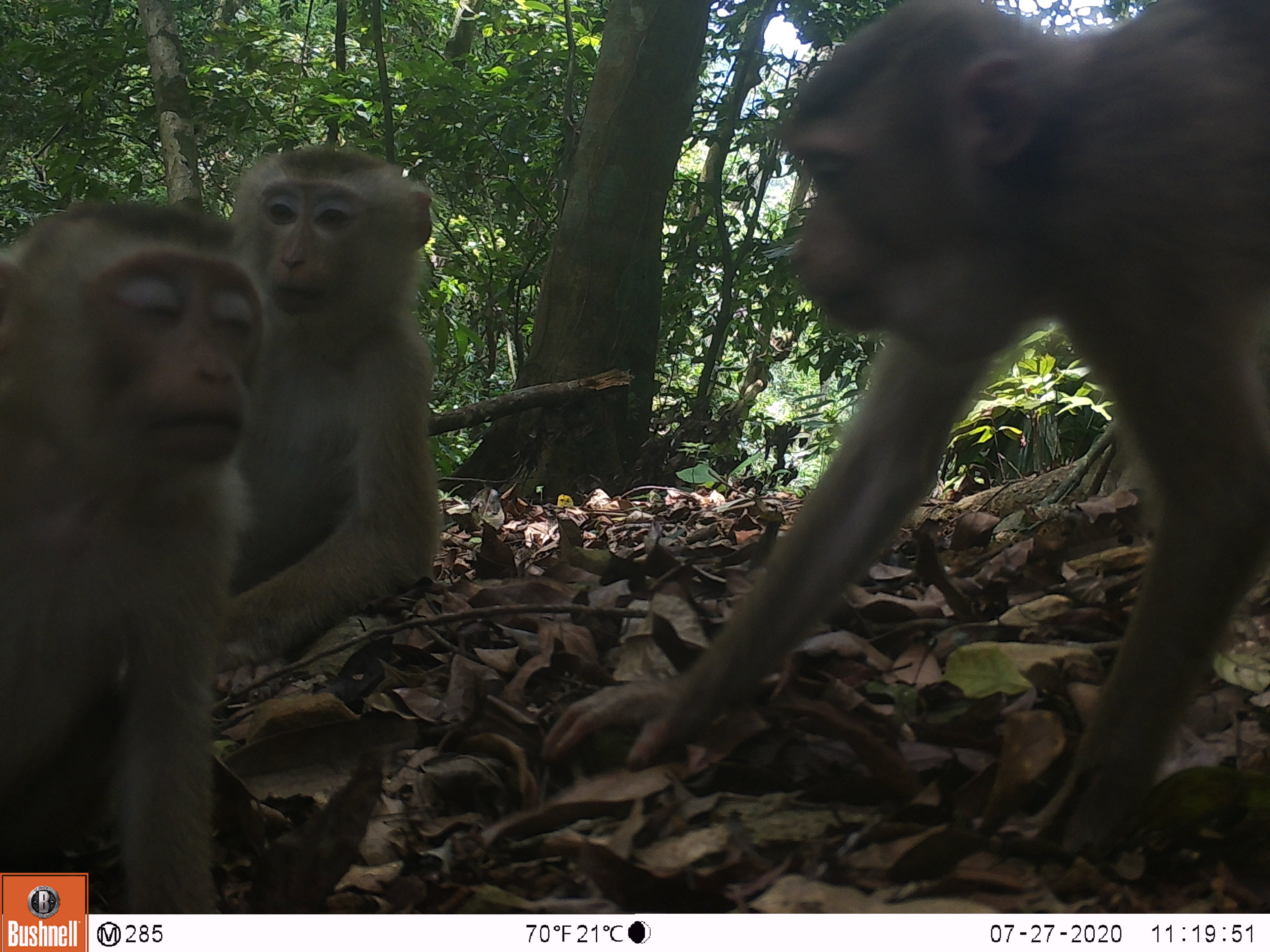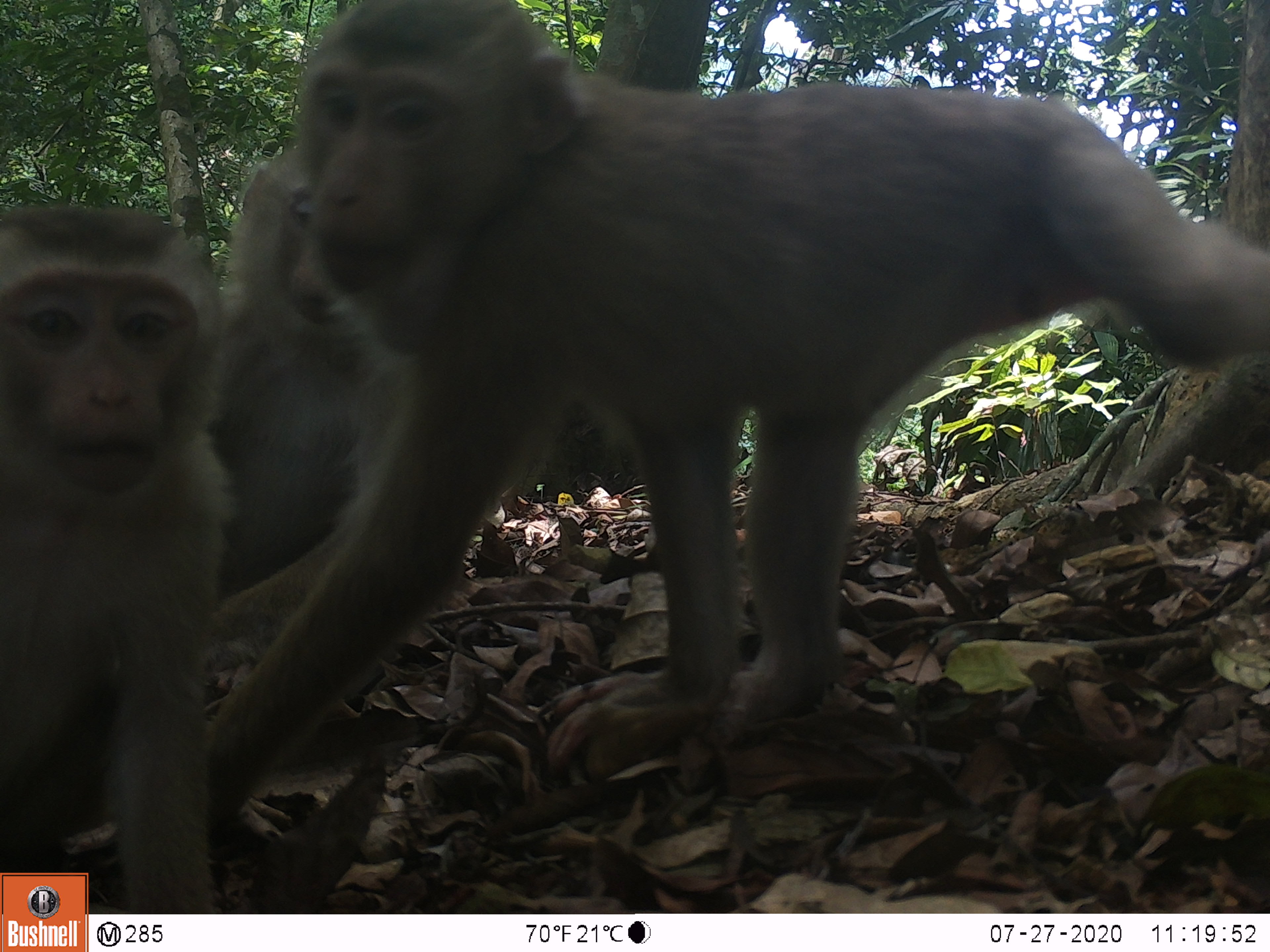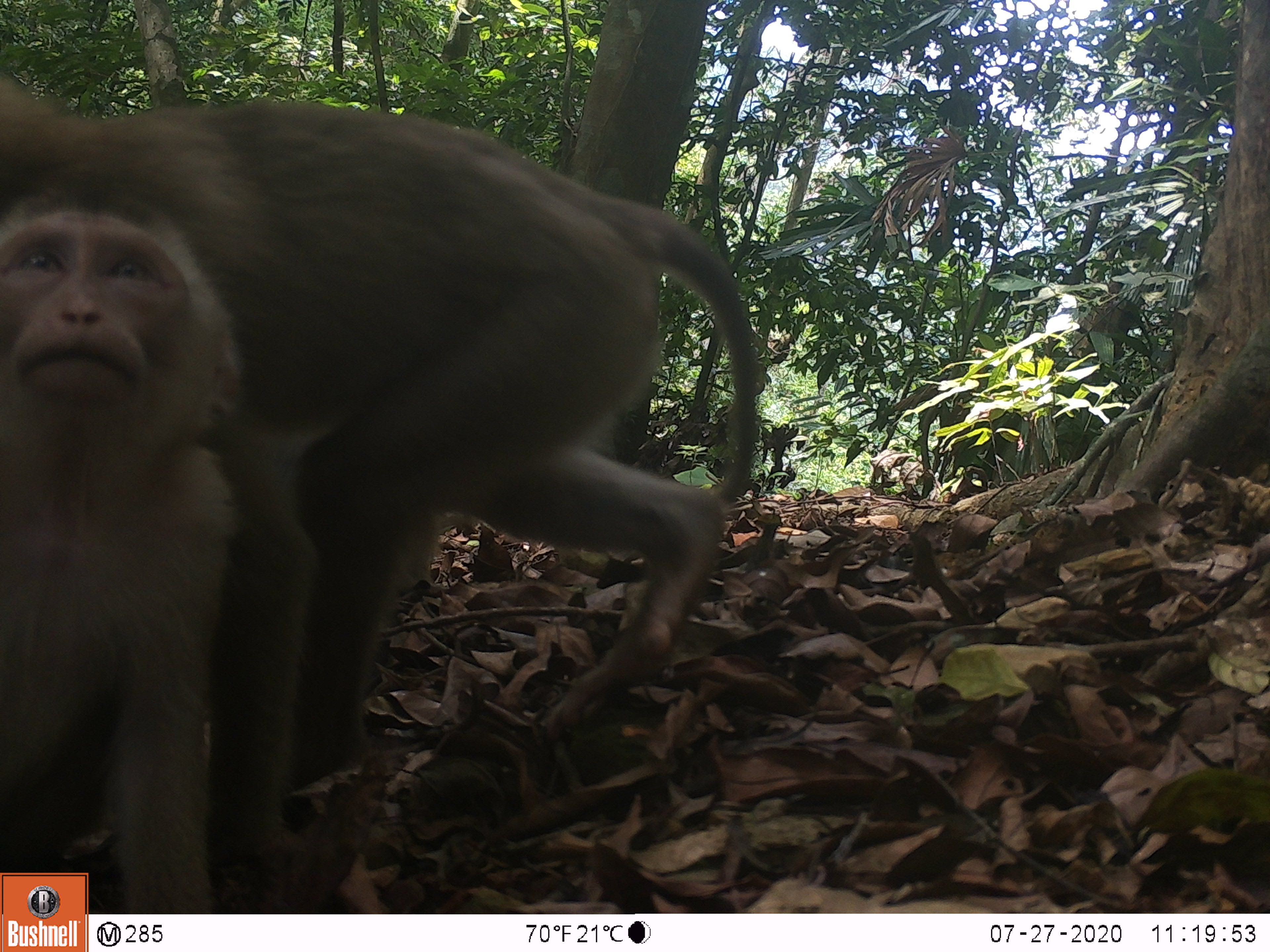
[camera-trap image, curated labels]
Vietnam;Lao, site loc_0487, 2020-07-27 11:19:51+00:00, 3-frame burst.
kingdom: Animalia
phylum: Chordata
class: Mammalia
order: Primates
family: Cercopithecidae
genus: Macaca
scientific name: Macaca nemestrina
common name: pig-tailed macaque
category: pig tailed macaque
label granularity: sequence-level